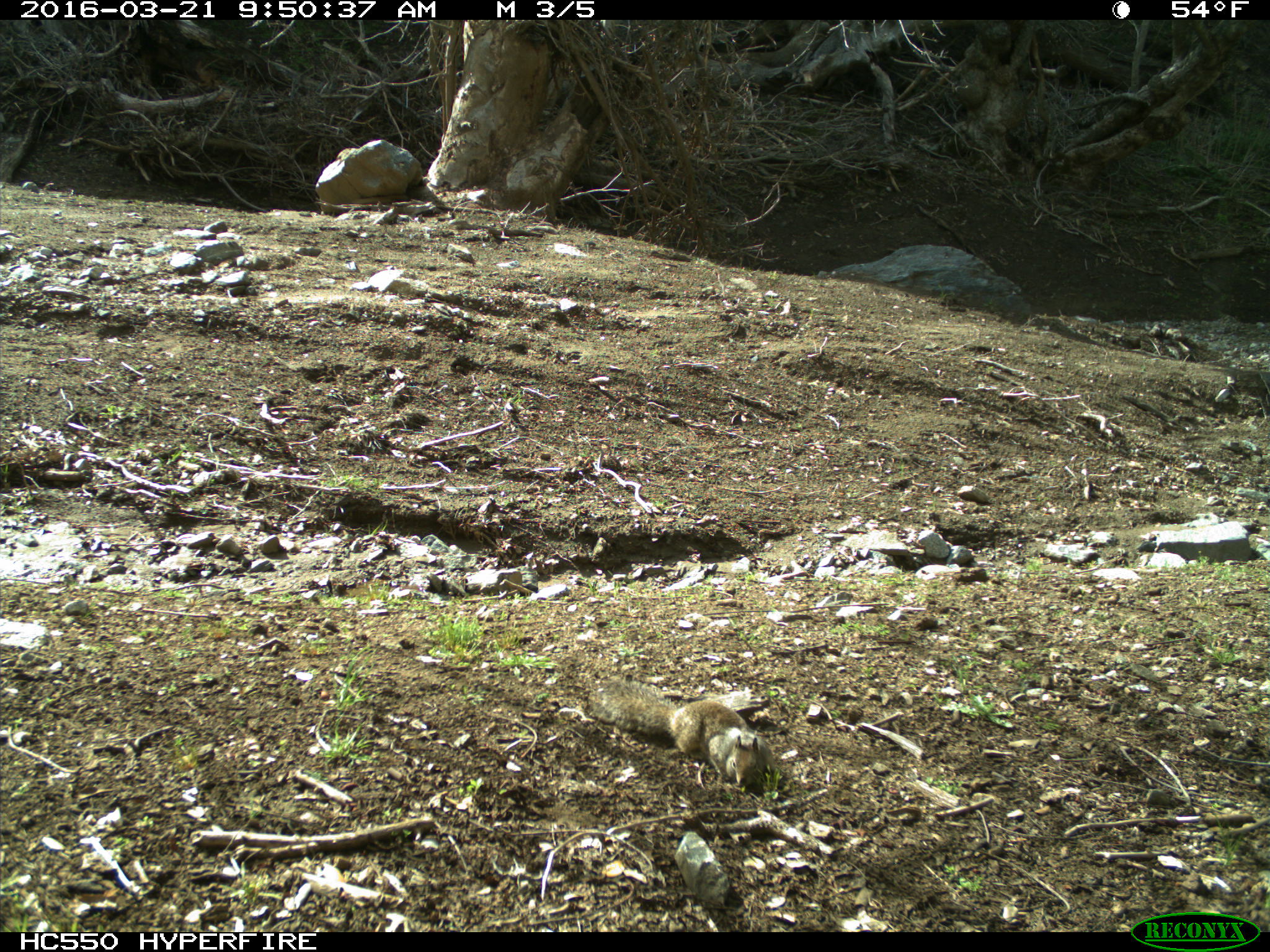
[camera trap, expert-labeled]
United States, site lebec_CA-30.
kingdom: Animalia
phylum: Chordata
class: Mammalia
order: Rodentia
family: Sciuridae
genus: Otospermophilus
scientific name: Otospermophilus beecheyi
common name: california ground squirrel